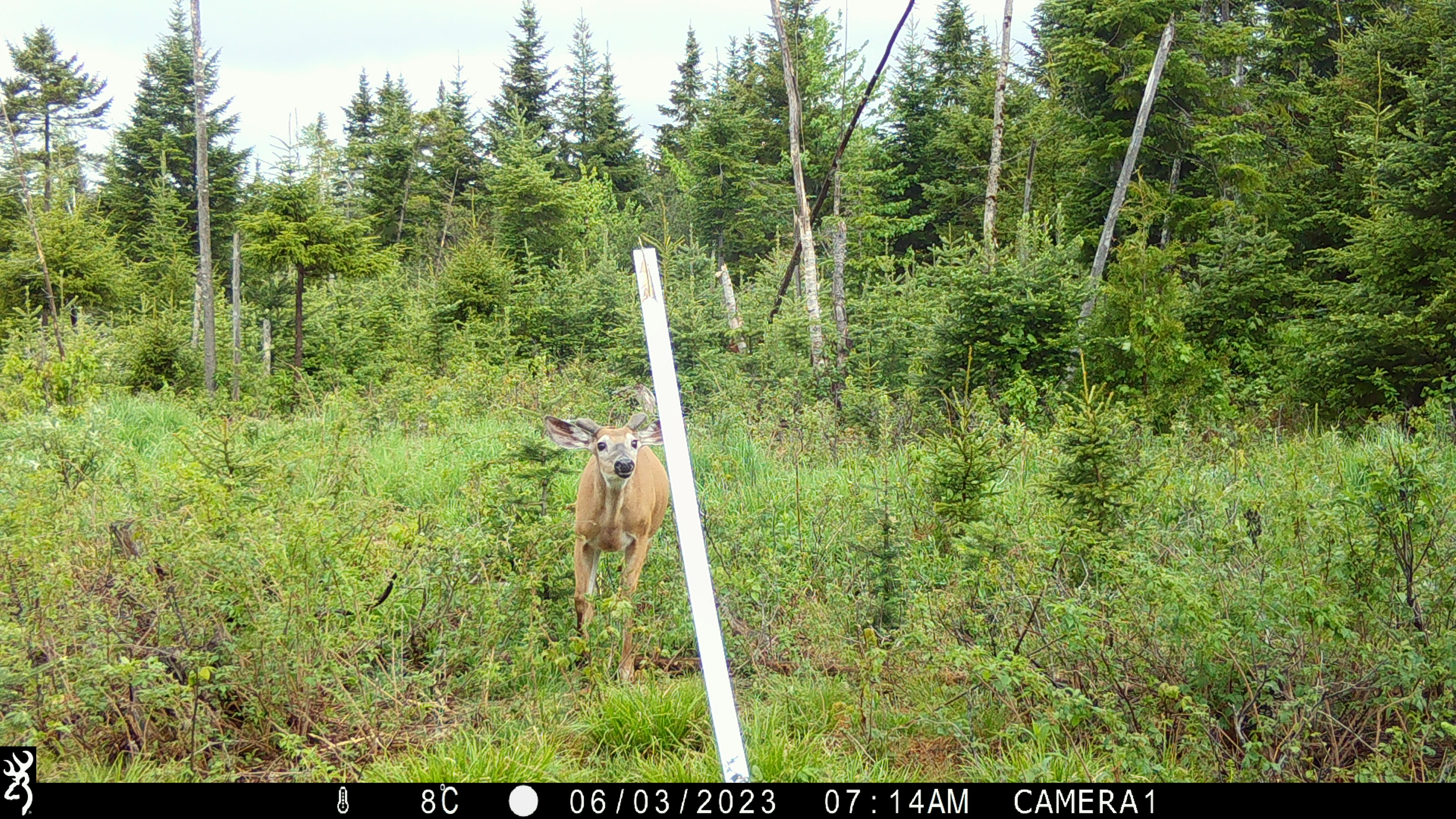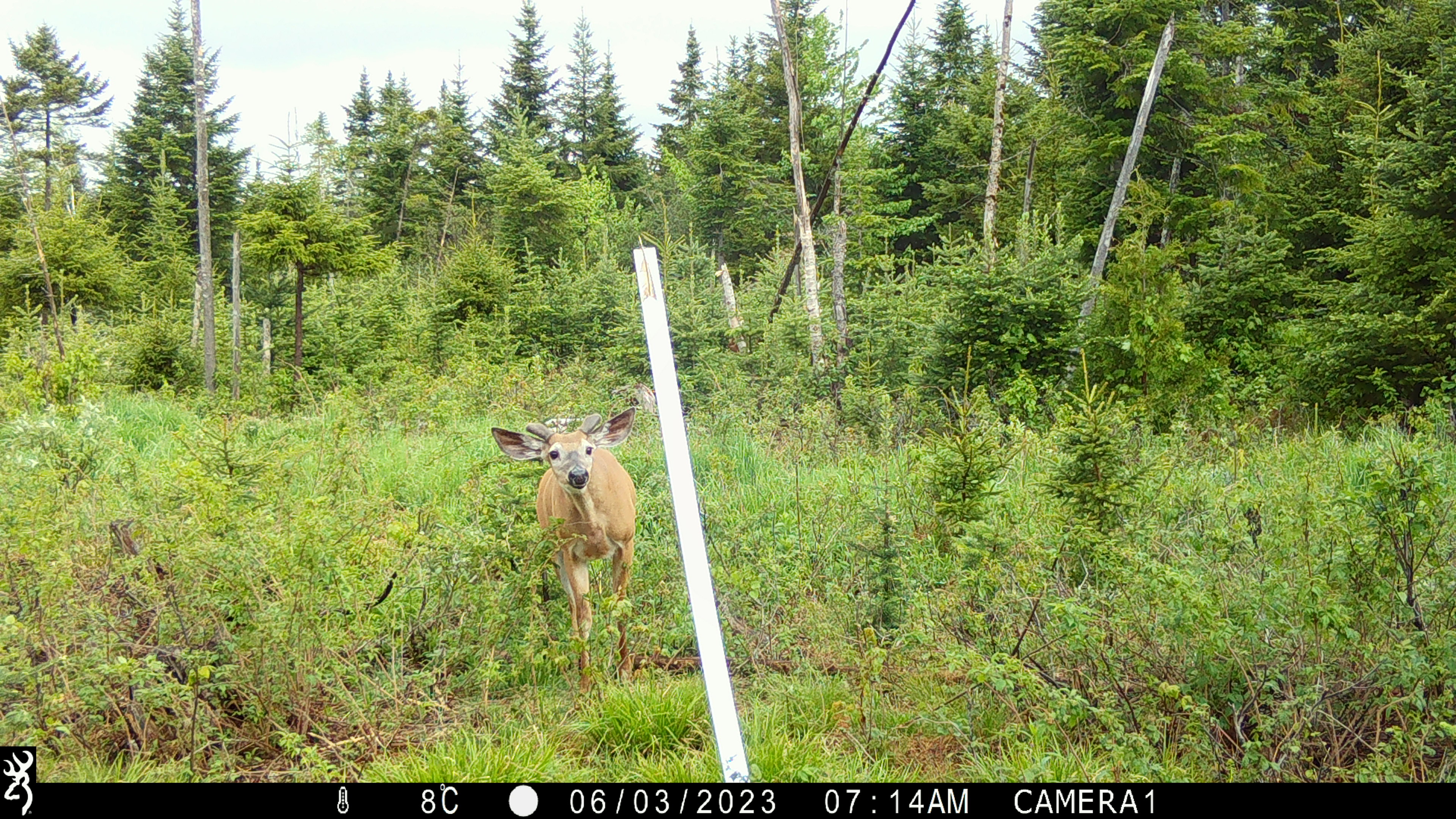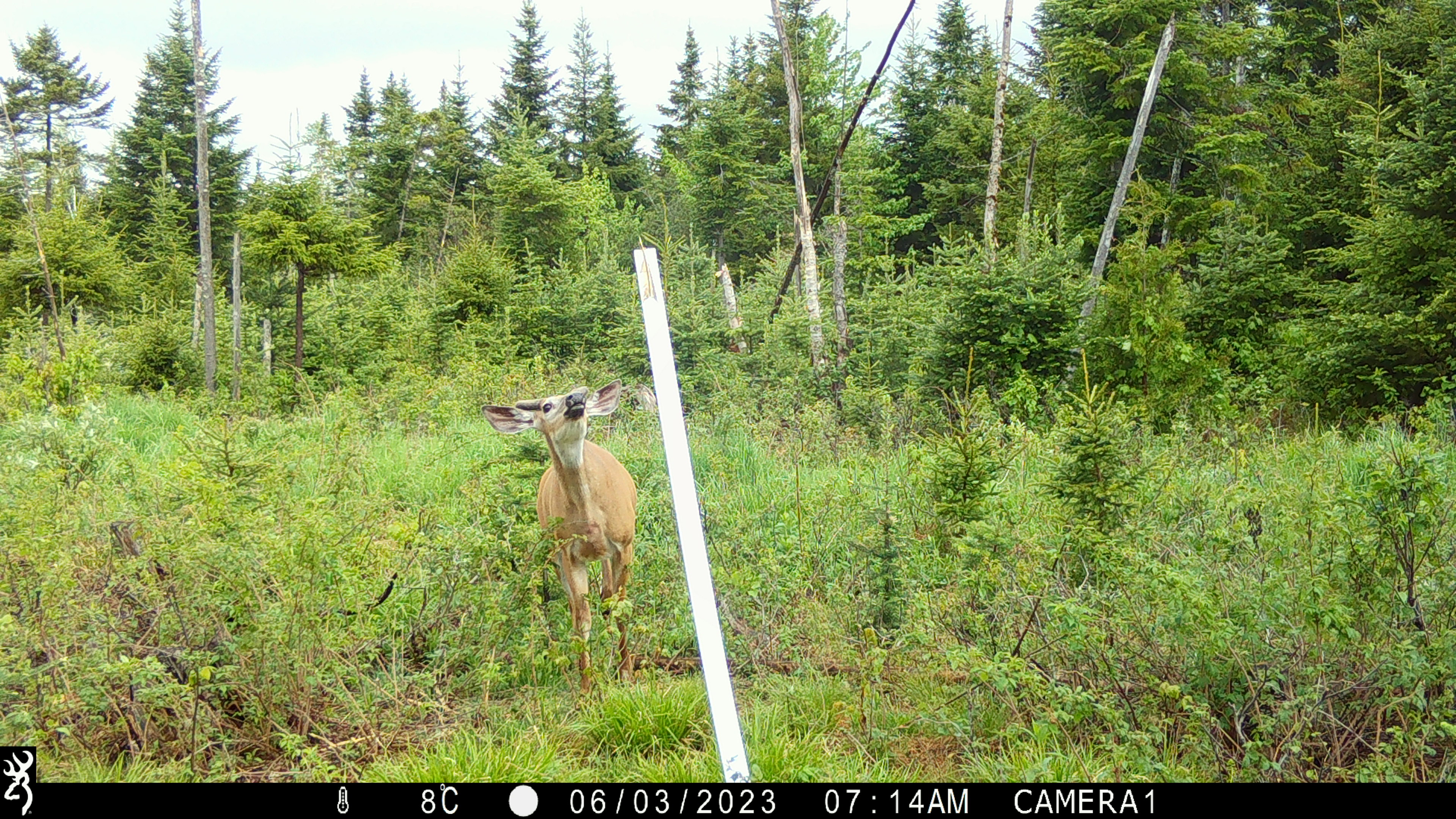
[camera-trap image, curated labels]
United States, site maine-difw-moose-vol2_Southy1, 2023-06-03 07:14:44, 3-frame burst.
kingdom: Animalia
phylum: Chordata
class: Mammalia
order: Artiodactyla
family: Cervidae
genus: Odocoileus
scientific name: Odocoileus virginianus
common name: white-tailed deer